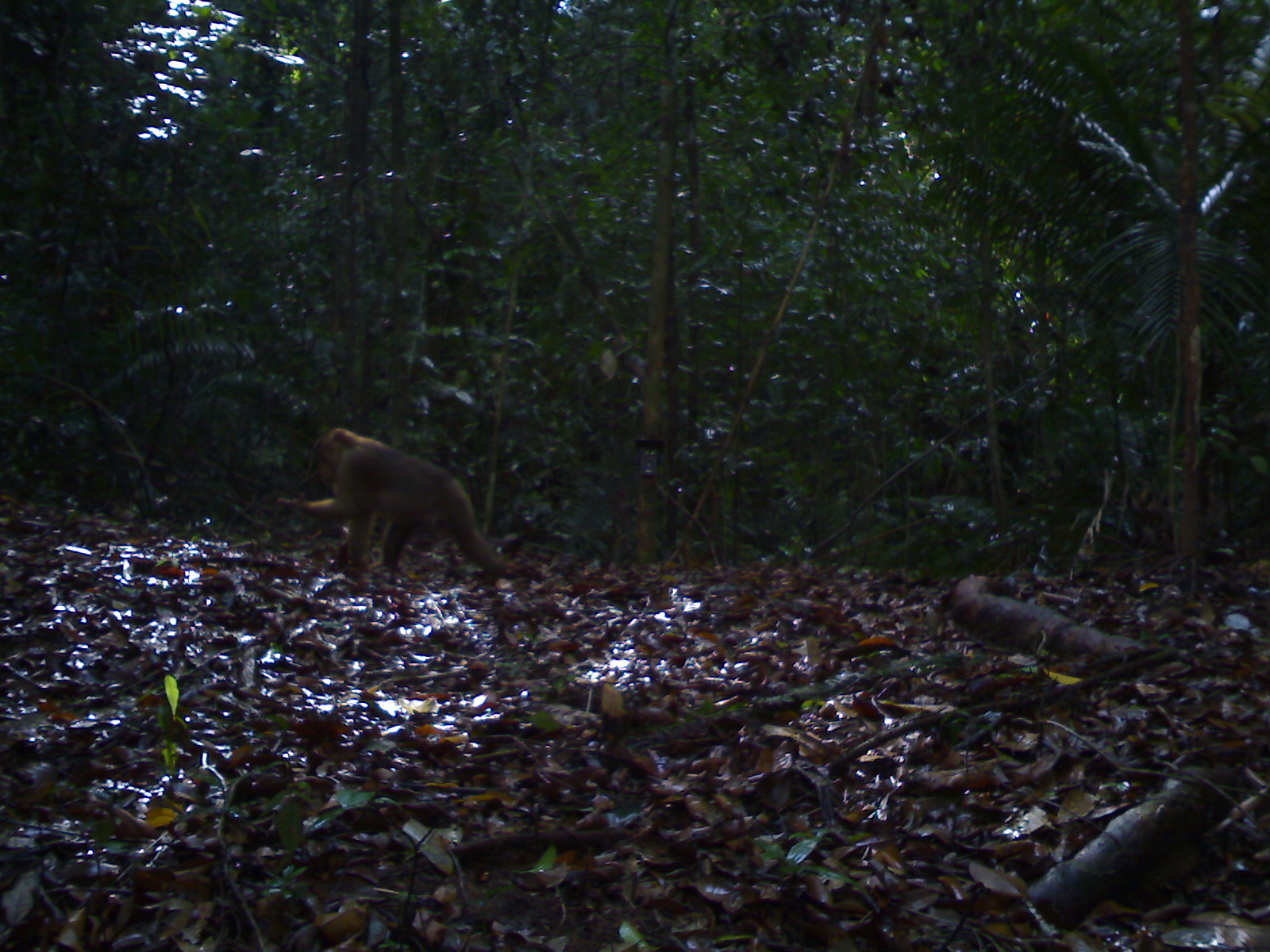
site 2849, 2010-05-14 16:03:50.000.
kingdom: Animalia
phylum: Chordata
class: Mammalia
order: Primates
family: Cercopithecidae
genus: Macaca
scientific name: Macaca nemestrina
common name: southern pig-tailed macaque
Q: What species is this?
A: Macaca nemestrina (southern pig-tailed macaque).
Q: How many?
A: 1.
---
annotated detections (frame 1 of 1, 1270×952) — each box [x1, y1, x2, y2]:
macaca nemestrina: [277, 426, 509, 576]